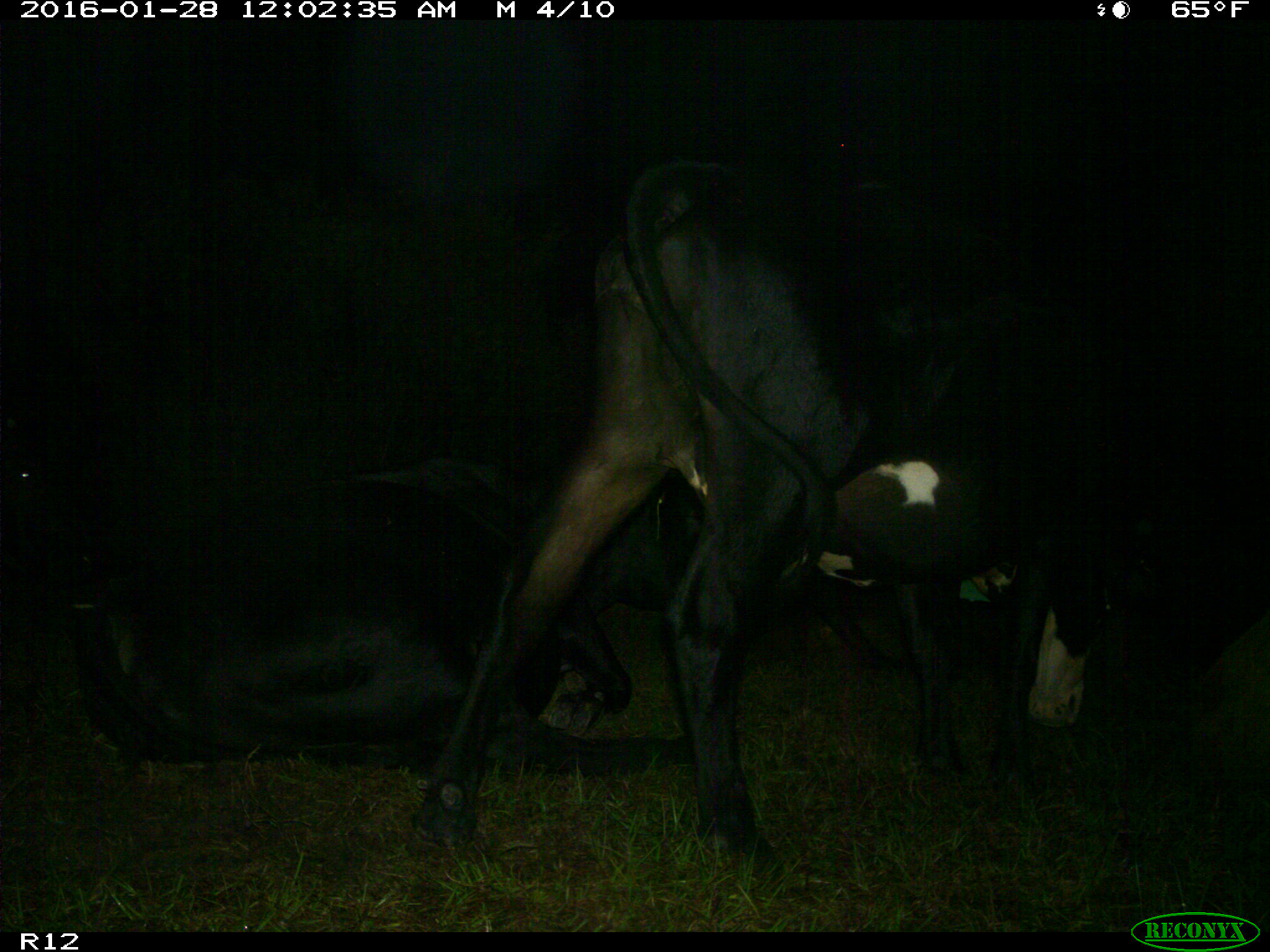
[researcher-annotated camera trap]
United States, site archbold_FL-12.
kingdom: Animalia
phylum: Chordata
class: Mammalia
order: Artiodactyla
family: Bovidae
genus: Bos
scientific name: Bos taurus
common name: domestic cow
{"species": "Bos taurus (domestic cow)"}